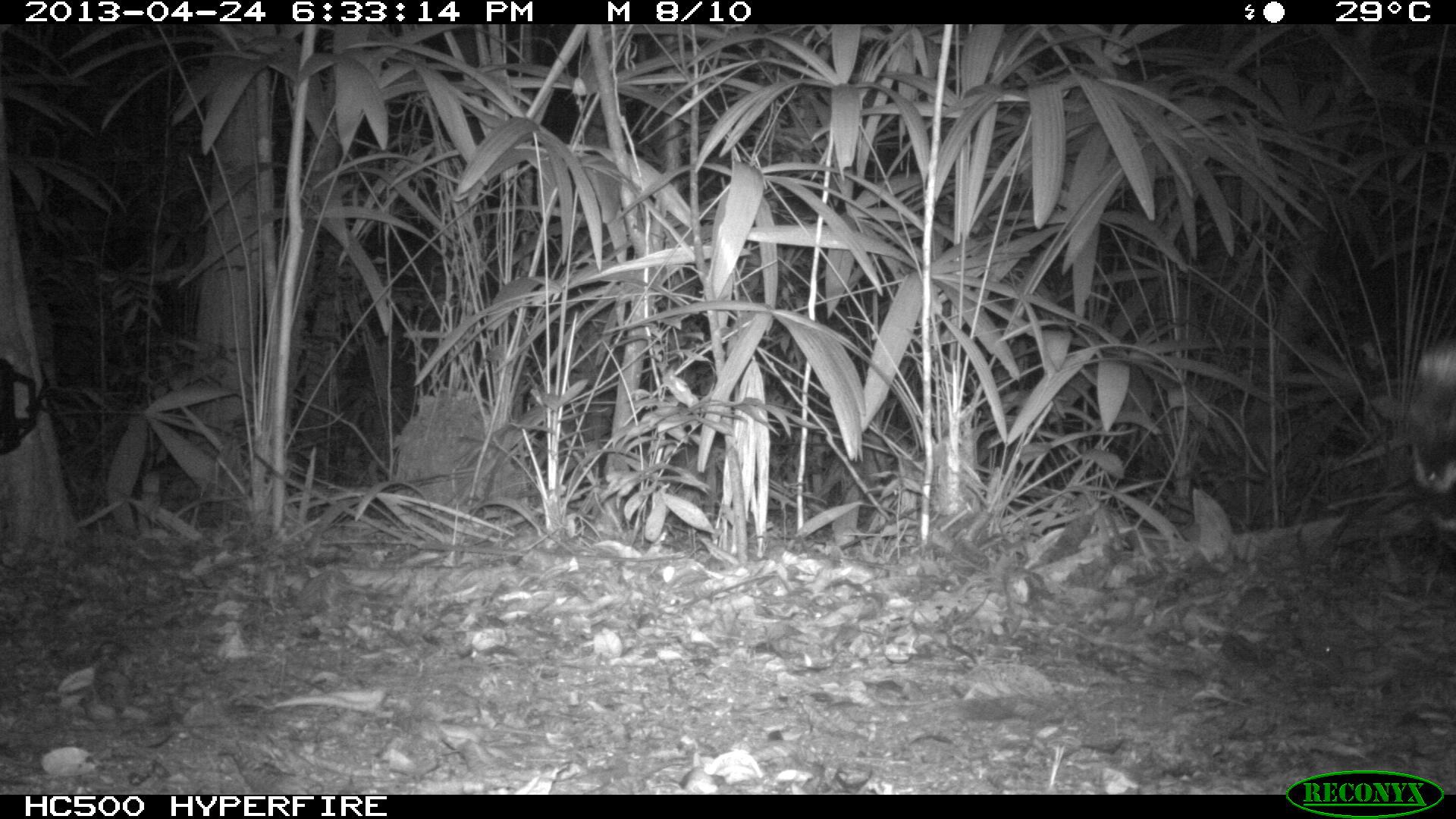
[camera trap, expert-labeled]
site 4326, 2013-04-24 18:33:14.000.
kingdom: Animalia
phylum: Chordata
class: Mammalia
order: Carnivora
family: Felidae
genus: Panthera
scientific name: Panthera onca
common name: jaguar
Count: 1.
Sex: male.